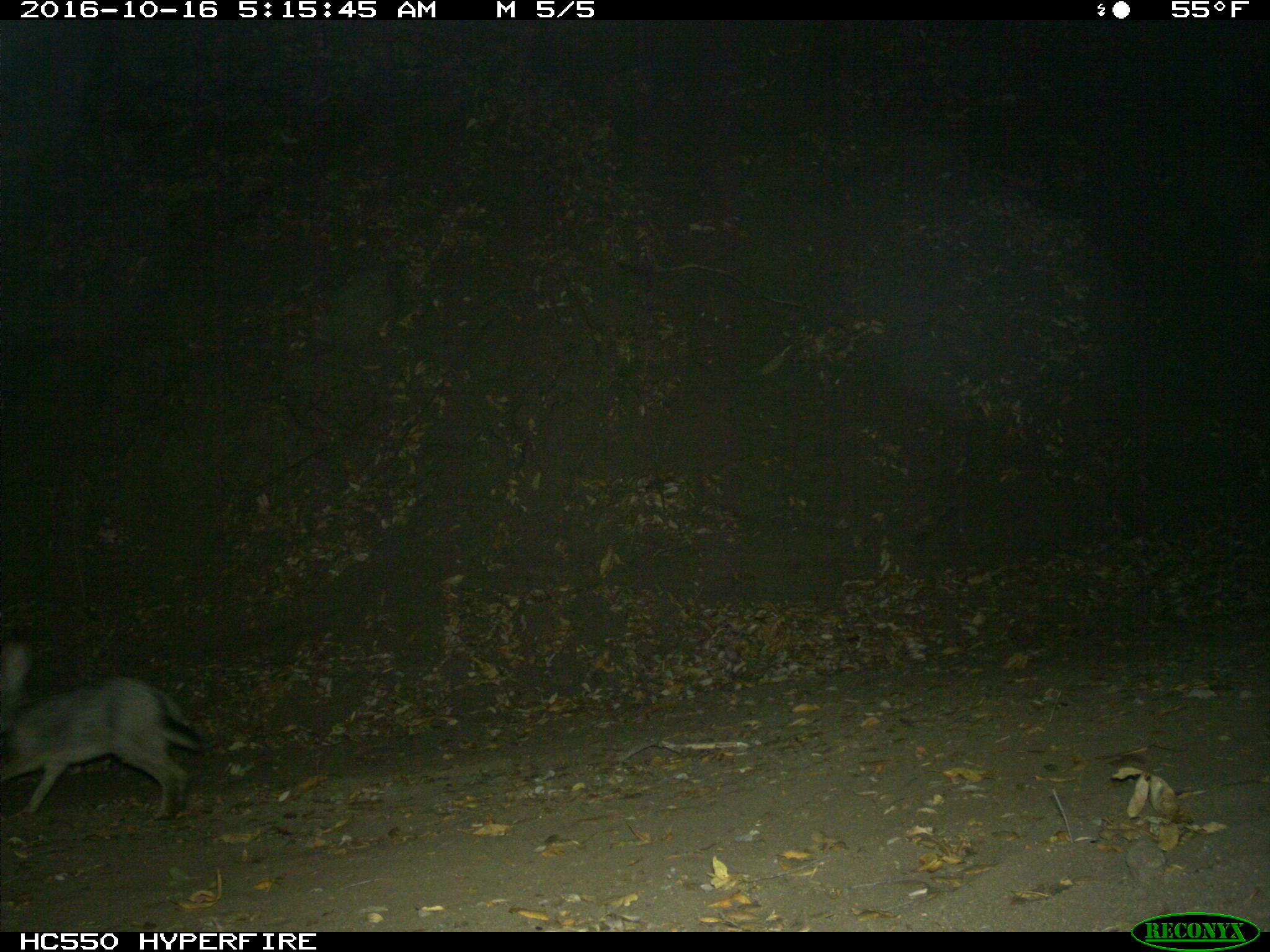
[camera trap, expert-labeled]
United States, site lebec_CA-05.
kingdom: Animalia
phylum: Chordata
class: Mammalia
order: Lagomorpha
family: Leporidae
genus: Lepus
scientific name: Lepus californicus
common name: black-tailed jackrabbit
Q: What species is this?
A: Lepus californicus (black-tailed jackrabbit).